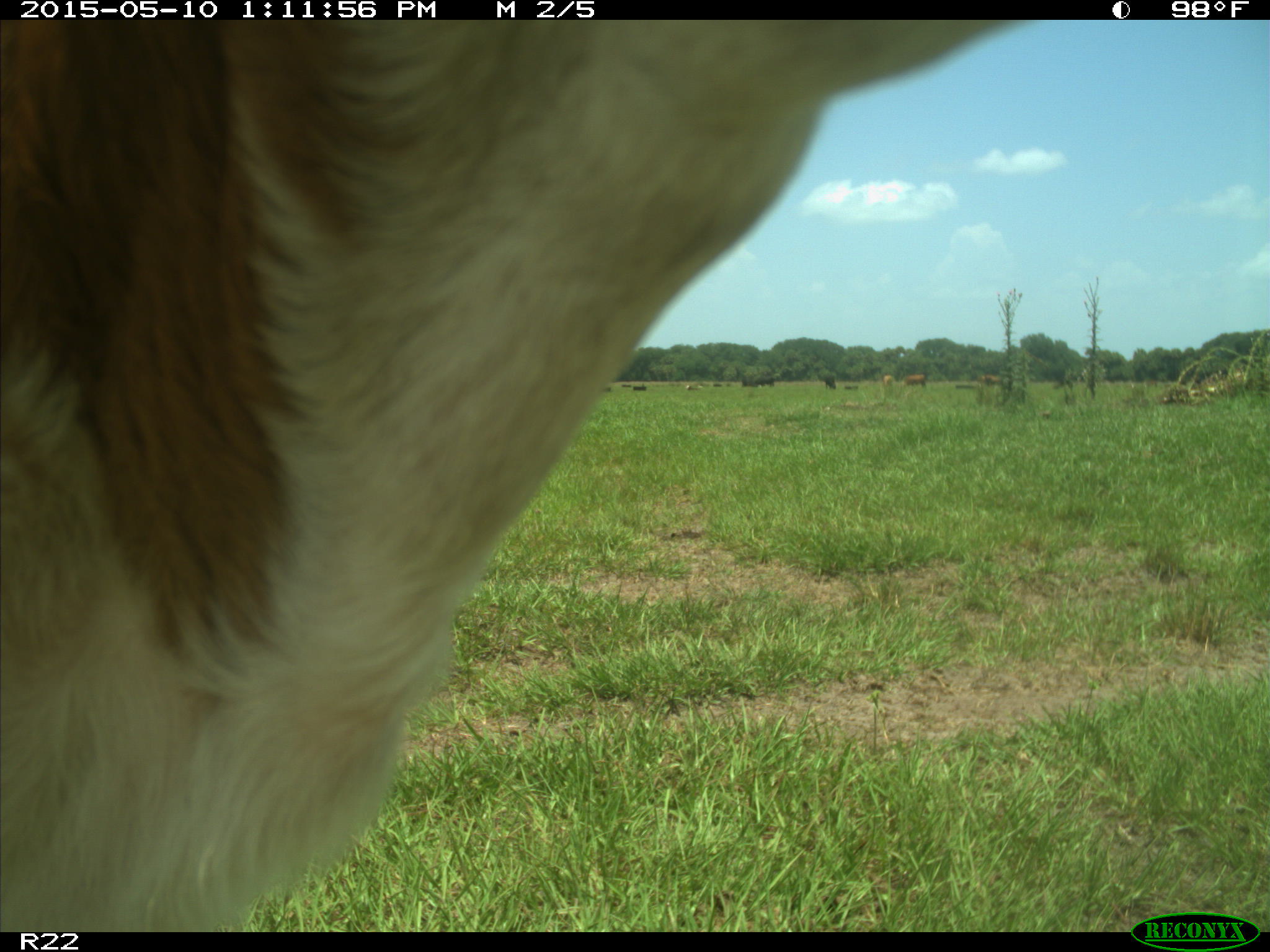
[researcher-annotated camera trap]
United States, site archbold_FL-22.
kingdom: Animalia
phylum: Chordata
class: Mammalia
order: Artiodactyla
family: Bovidae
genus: Bos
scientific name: Bos taurus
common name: domestic cow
Bos taurus (domestic cow).